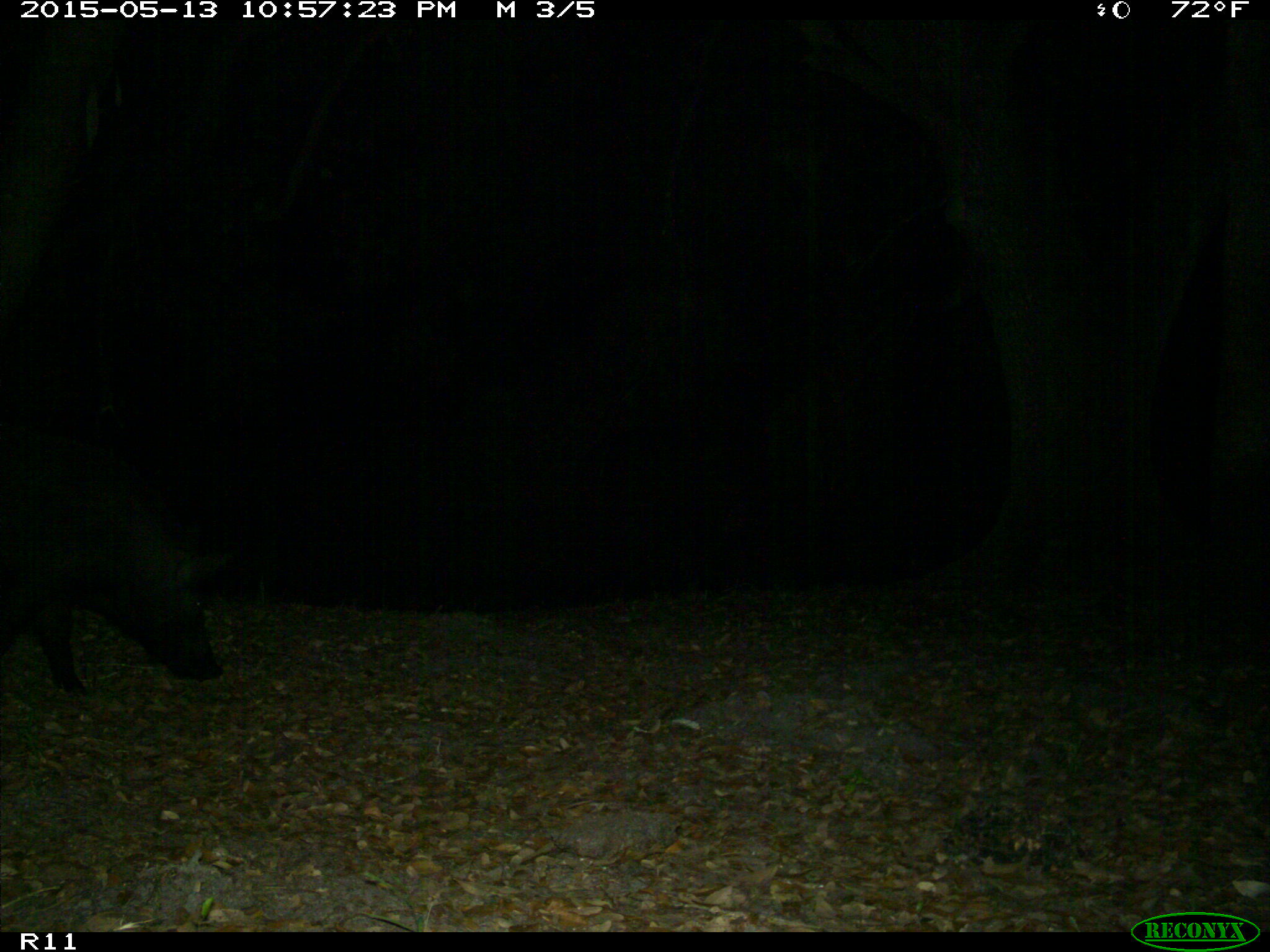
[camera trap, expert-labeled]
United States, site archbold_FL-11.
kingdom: Animalia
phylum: Chordata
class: Mammalia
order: Artiodactyla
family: Suidae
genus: Sus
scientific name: Sus scrofa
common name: wild boar